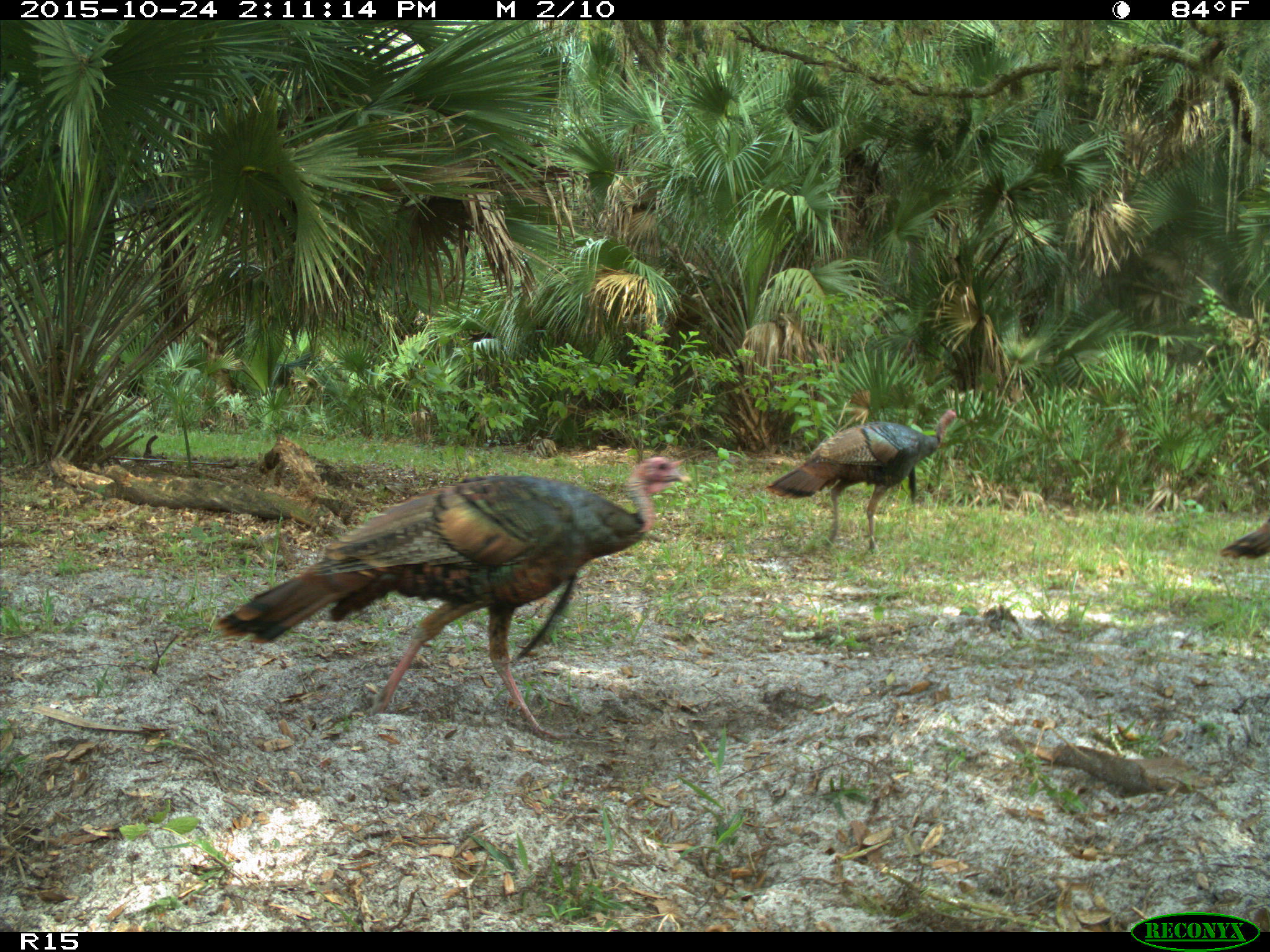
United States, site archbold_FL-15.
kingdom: Animalia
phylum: Chordata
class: Aves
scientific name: Aves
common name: birds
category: unidentified bird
Unidentified bird (birds) (Aves).